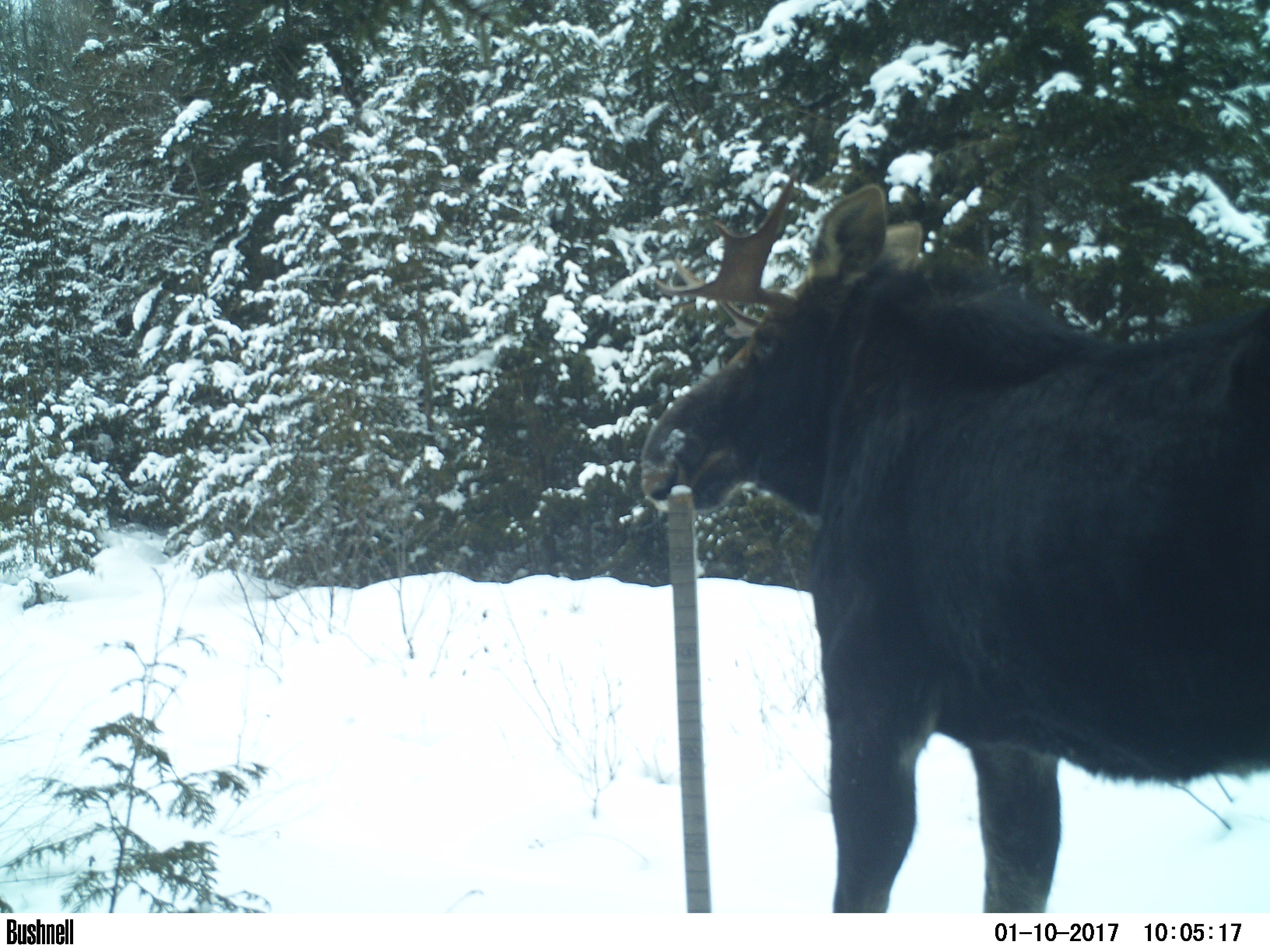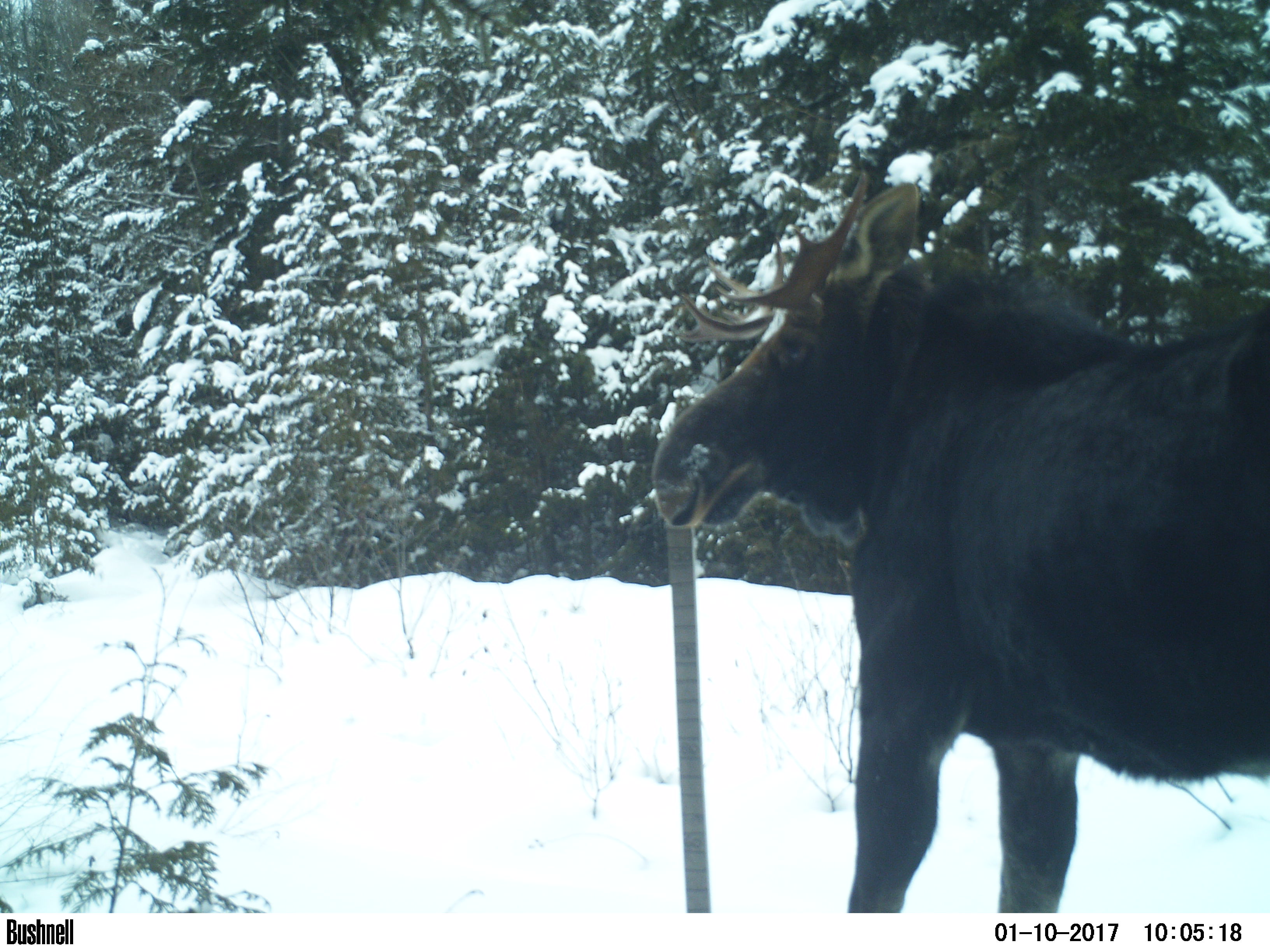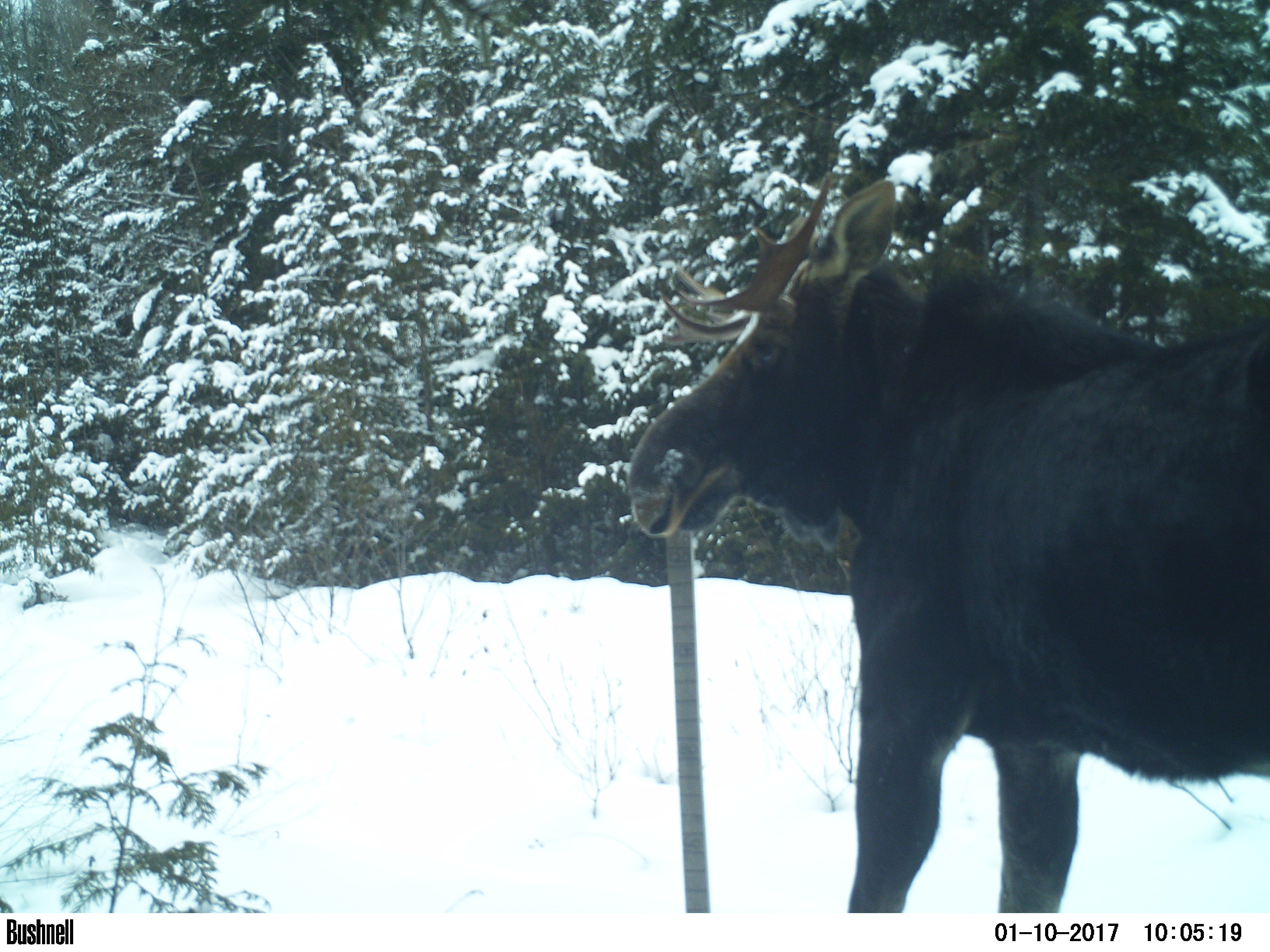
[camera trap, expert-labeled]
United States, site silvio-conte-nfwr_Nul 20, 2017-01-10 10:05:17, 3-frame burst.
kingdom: Animalia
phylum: Chordata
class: Mammalia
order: Artiodactyla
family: Cervidae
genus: Alces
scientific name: Alces alces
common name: moose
Moose (Alces alces).